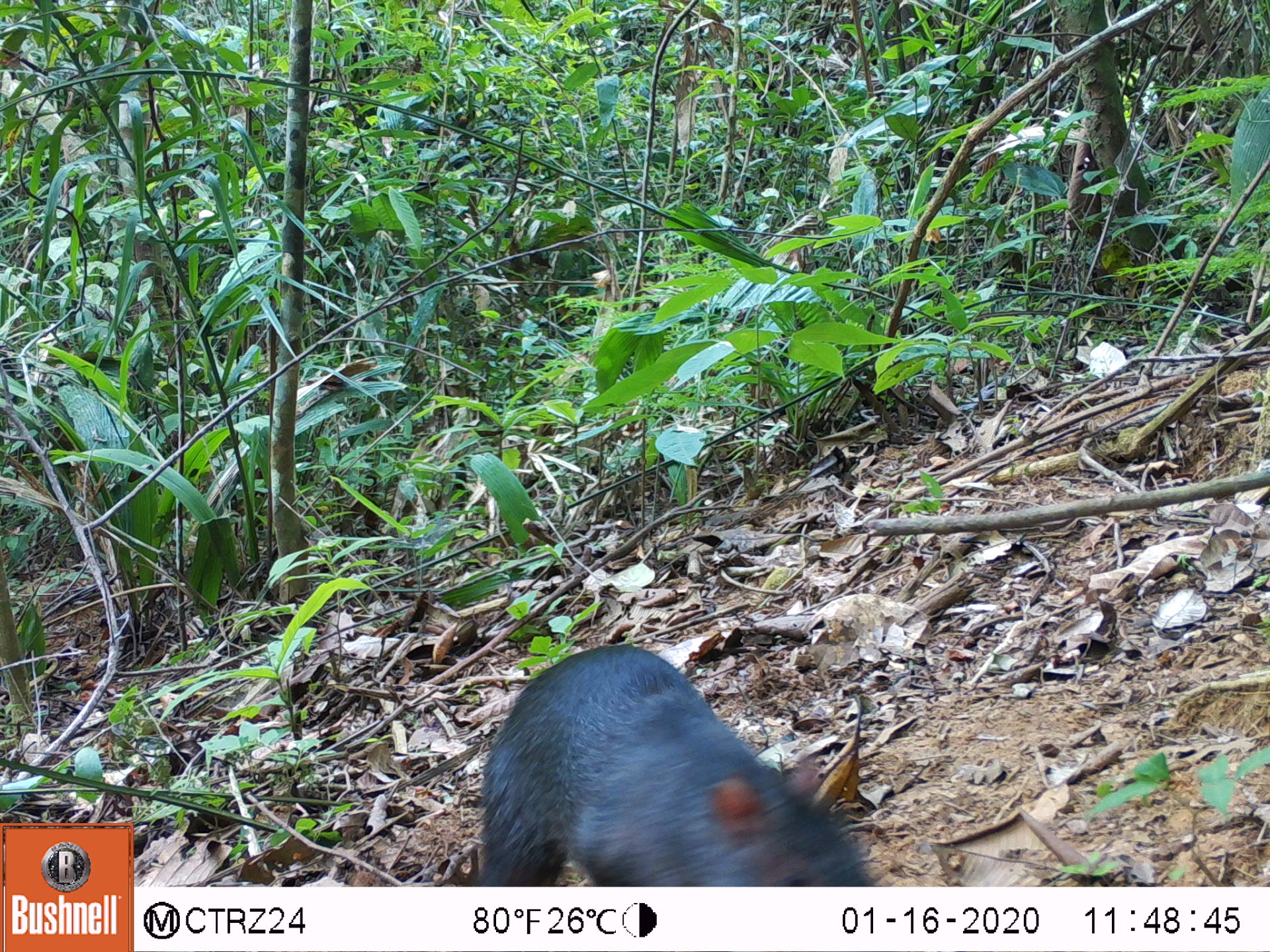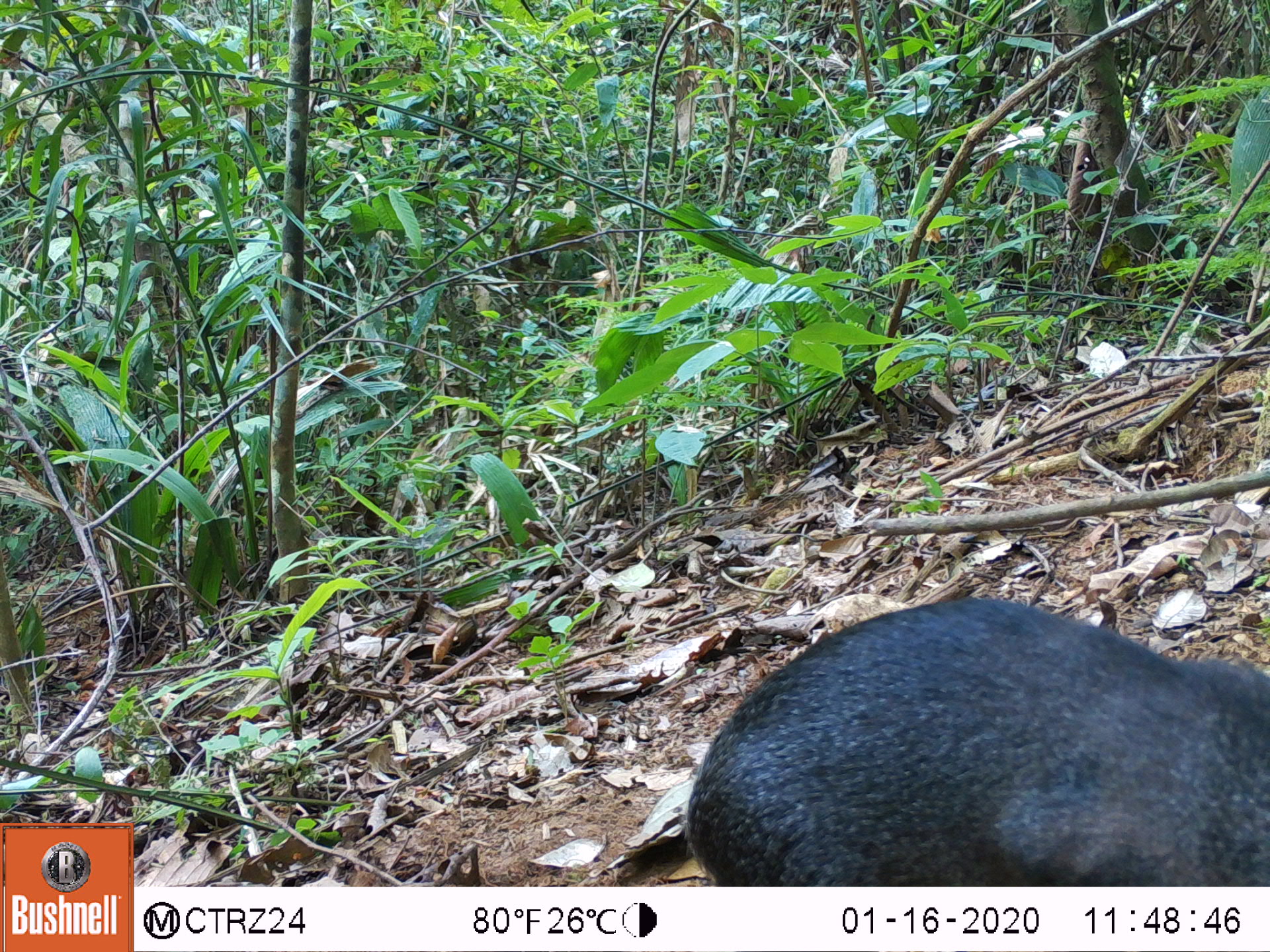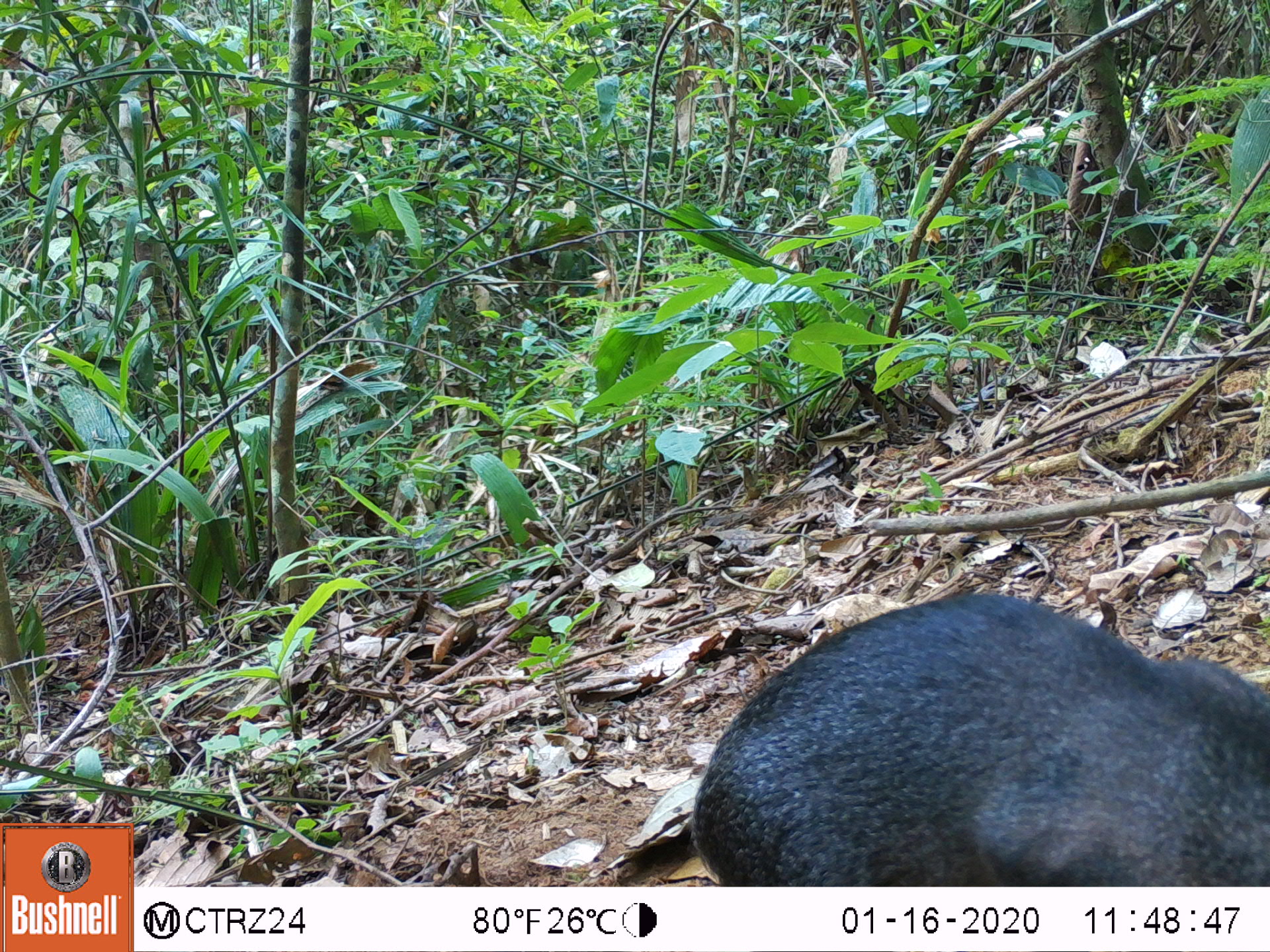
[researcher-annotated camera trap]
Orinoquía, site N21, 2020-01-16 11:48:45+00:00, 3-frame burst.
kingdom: Animalia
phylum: Chordata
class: Mammalia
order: Rodentia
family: Dasyproctidae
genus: Dasyprocta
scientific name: Dasyprocta fuliginosa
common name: black agouti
Black agouti (Dasyprocta fuliginosa).